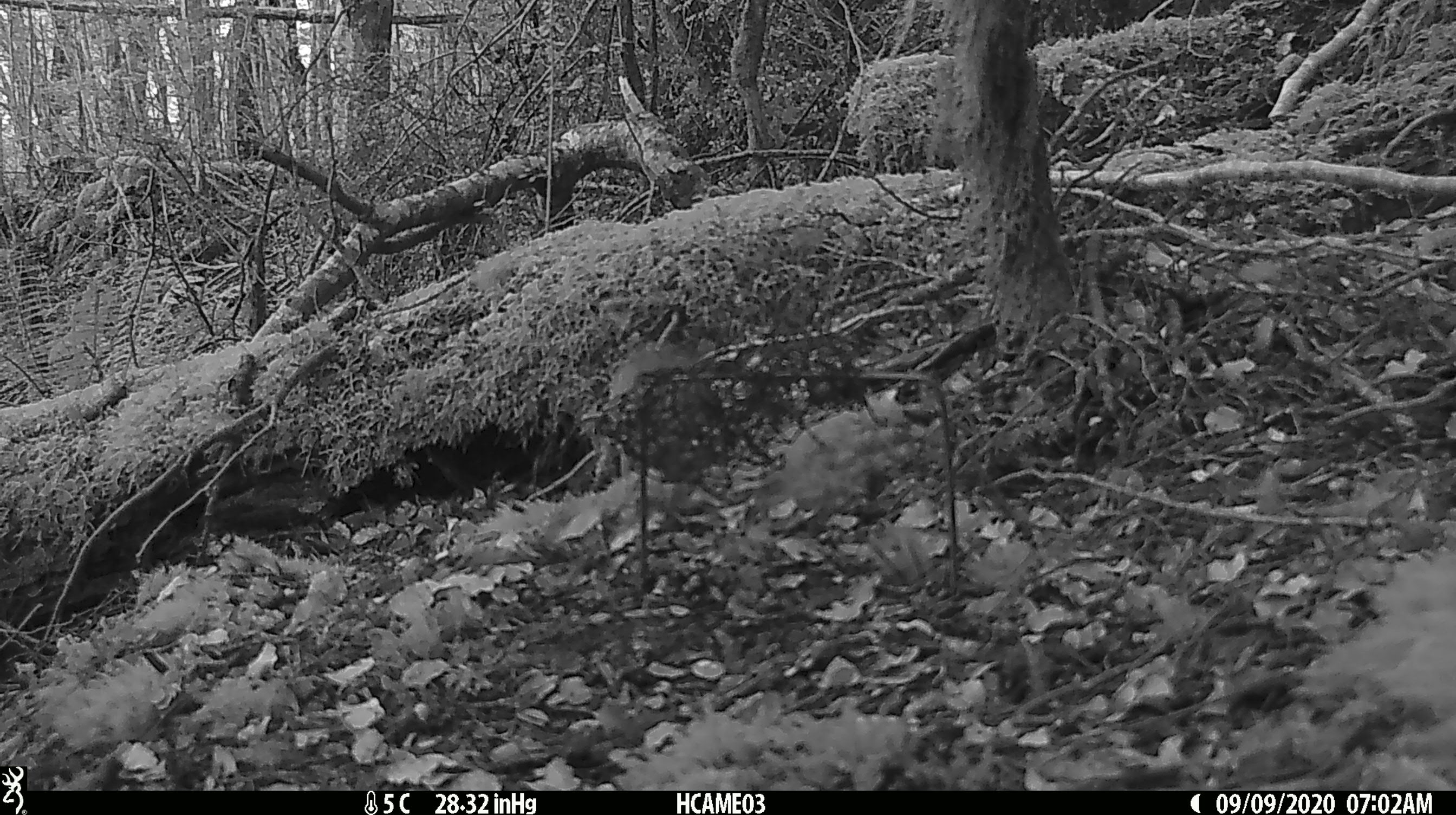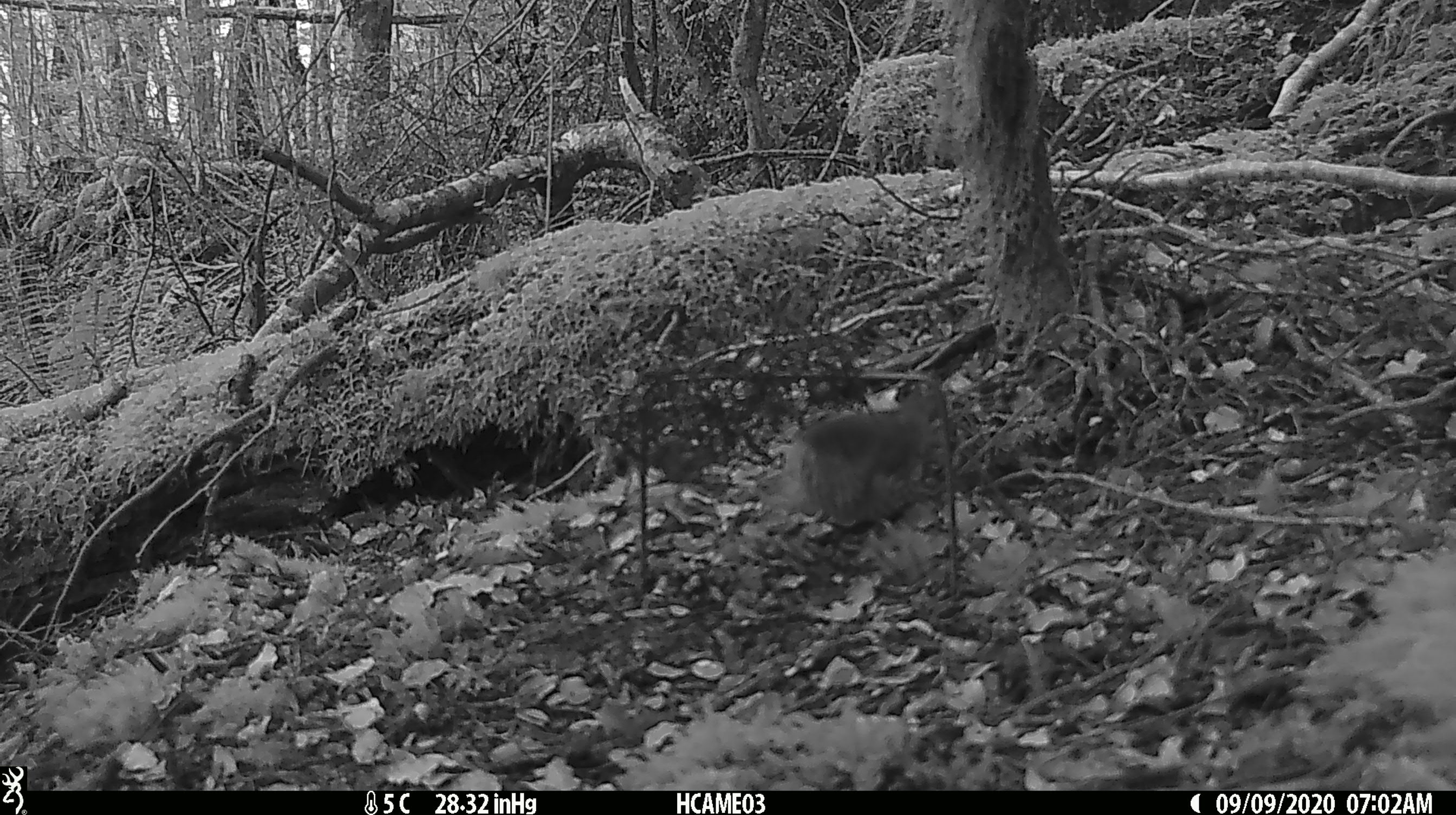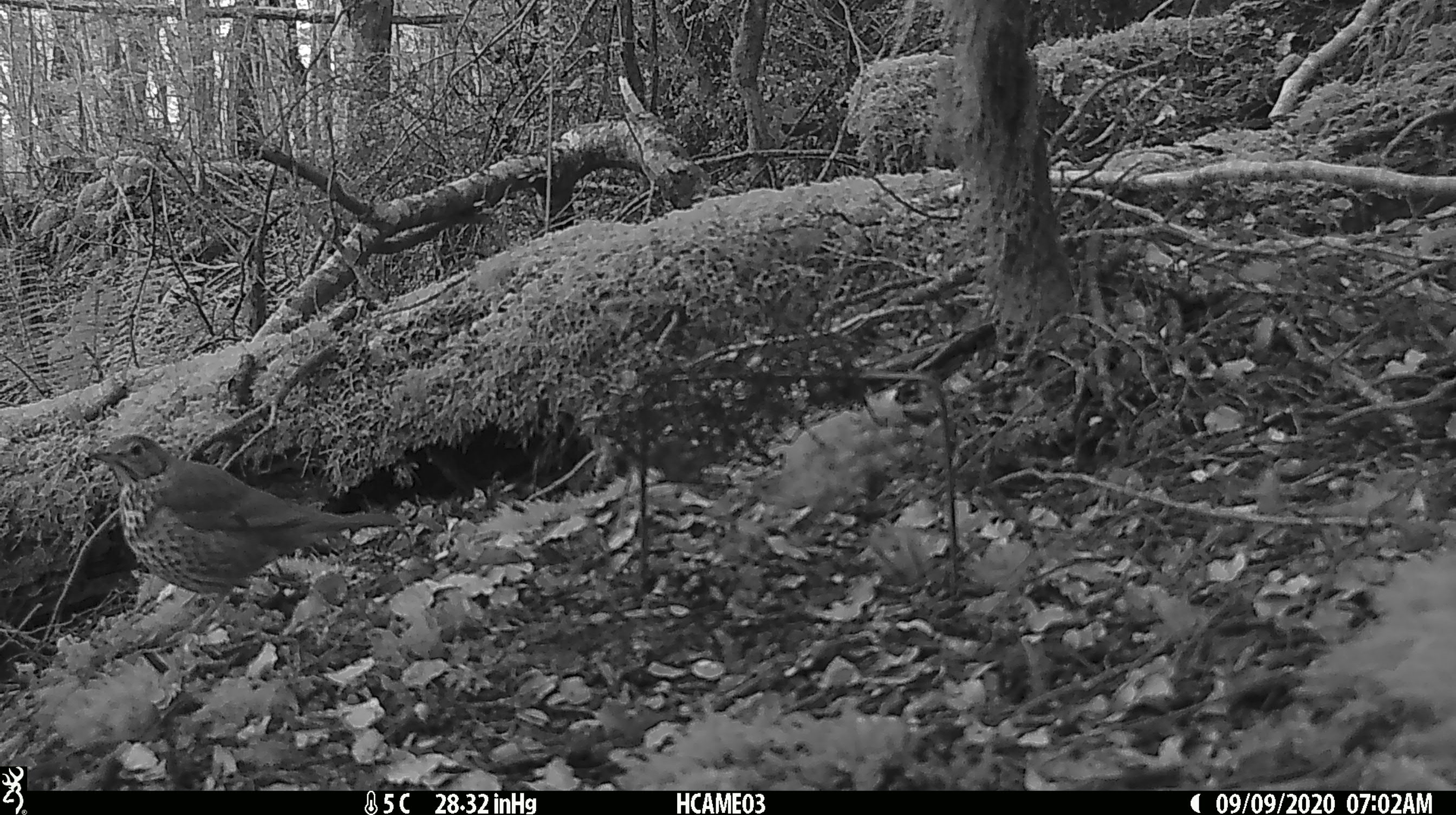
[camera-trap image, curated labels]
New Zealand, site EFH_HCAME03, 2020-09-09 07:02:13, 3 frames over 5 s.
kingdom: Animalia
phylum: Chordata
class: Aves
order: Passeriformes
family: Turdidae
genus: Turdus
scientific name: Turdus philomelos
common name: song thrush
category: thrush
Thrush (song thrush) (Turdus philomelos).